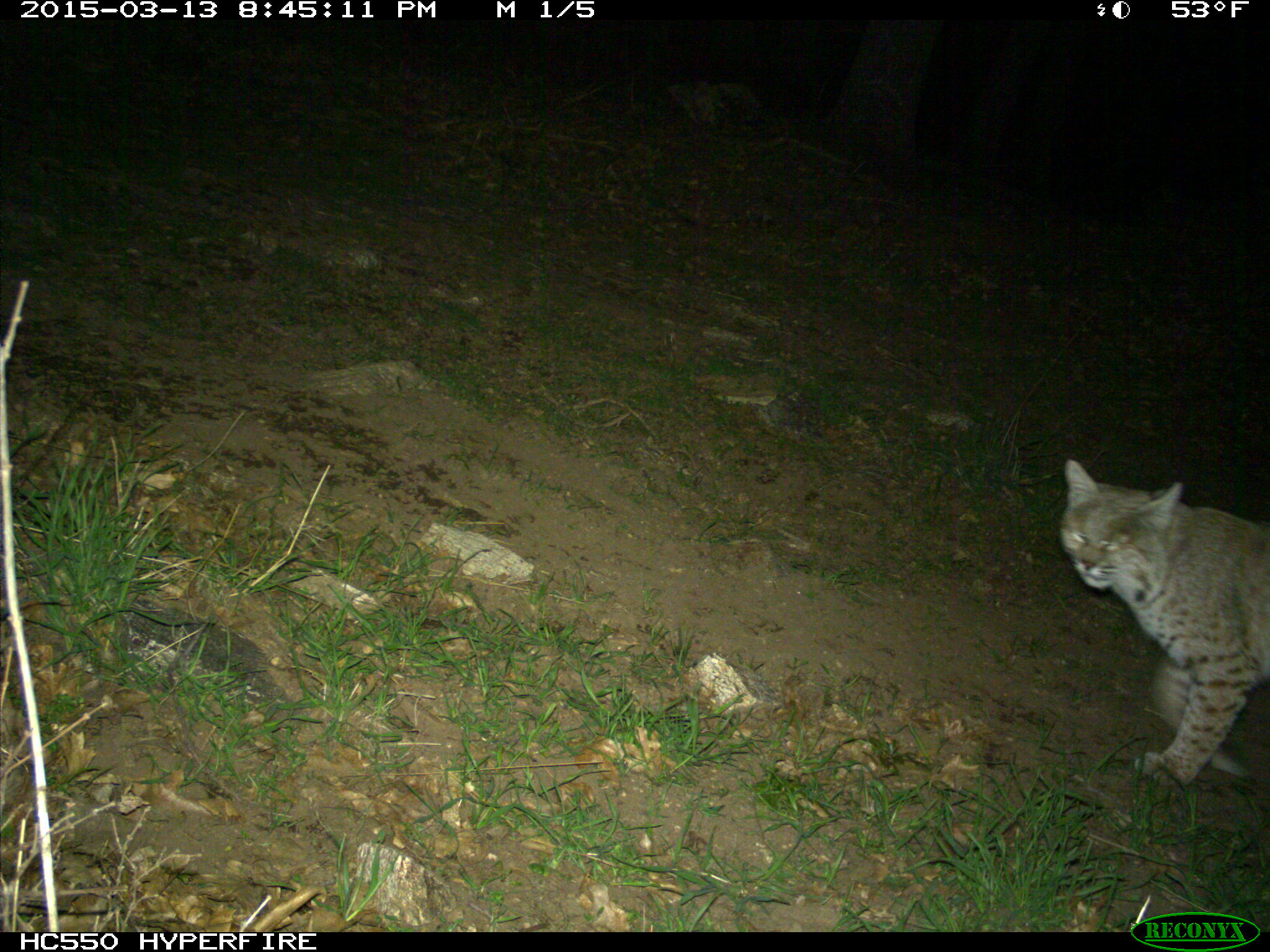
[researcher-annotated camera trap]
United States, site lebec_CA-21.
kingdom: Animalia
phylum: Chordata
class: Mammalia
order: Carnivora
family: Felidae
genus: Lynx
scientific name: Lynx rufus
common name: bobcat